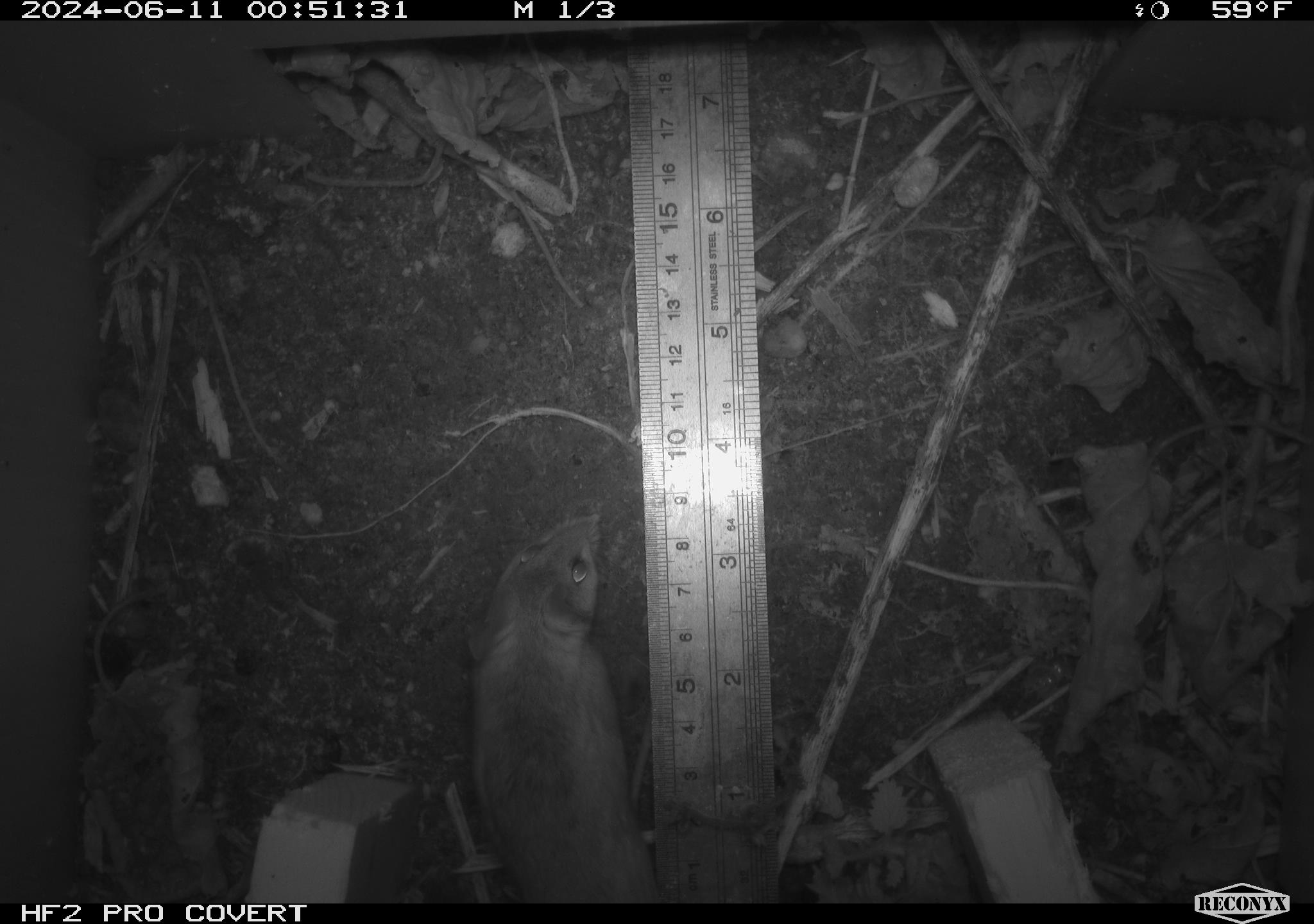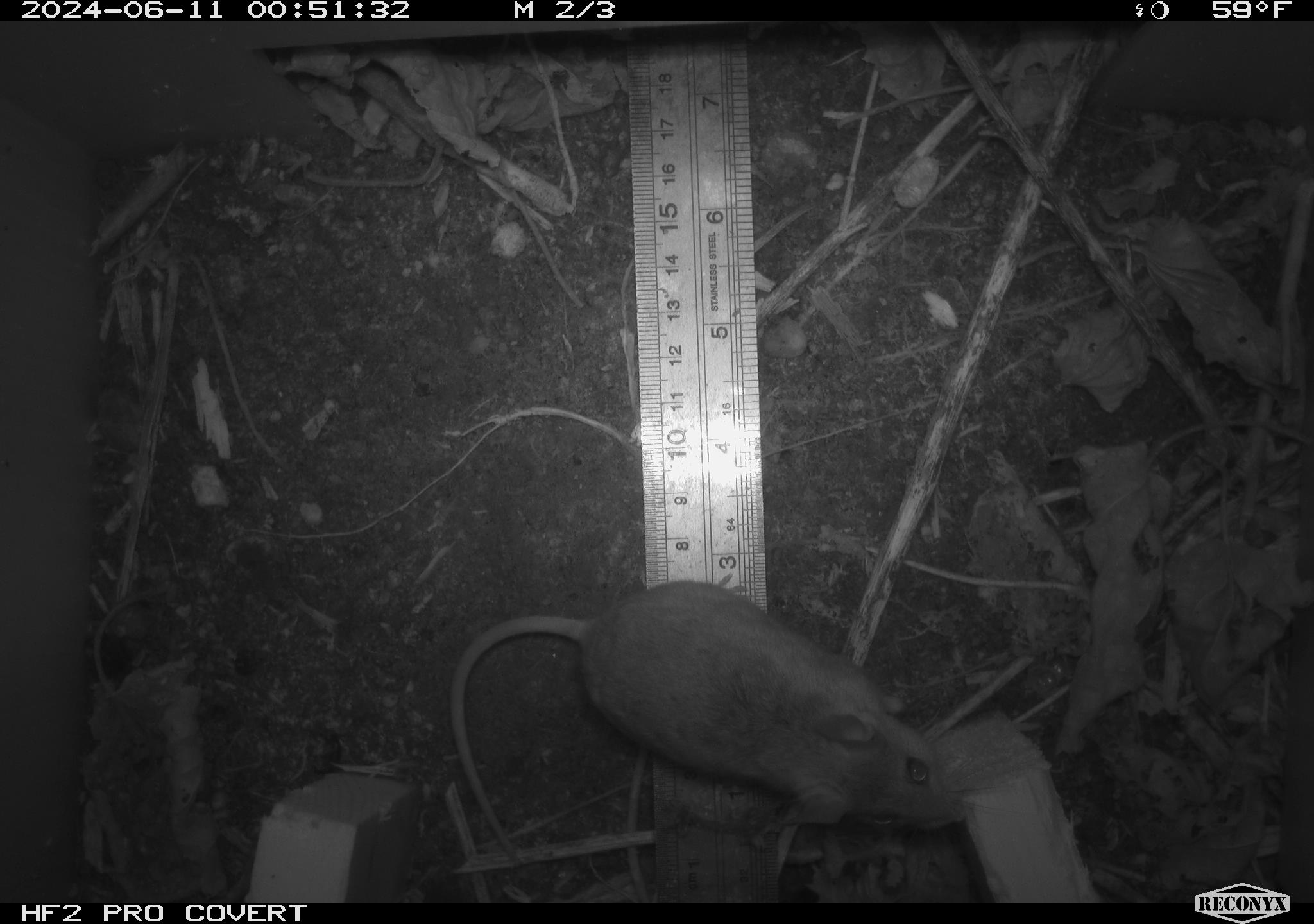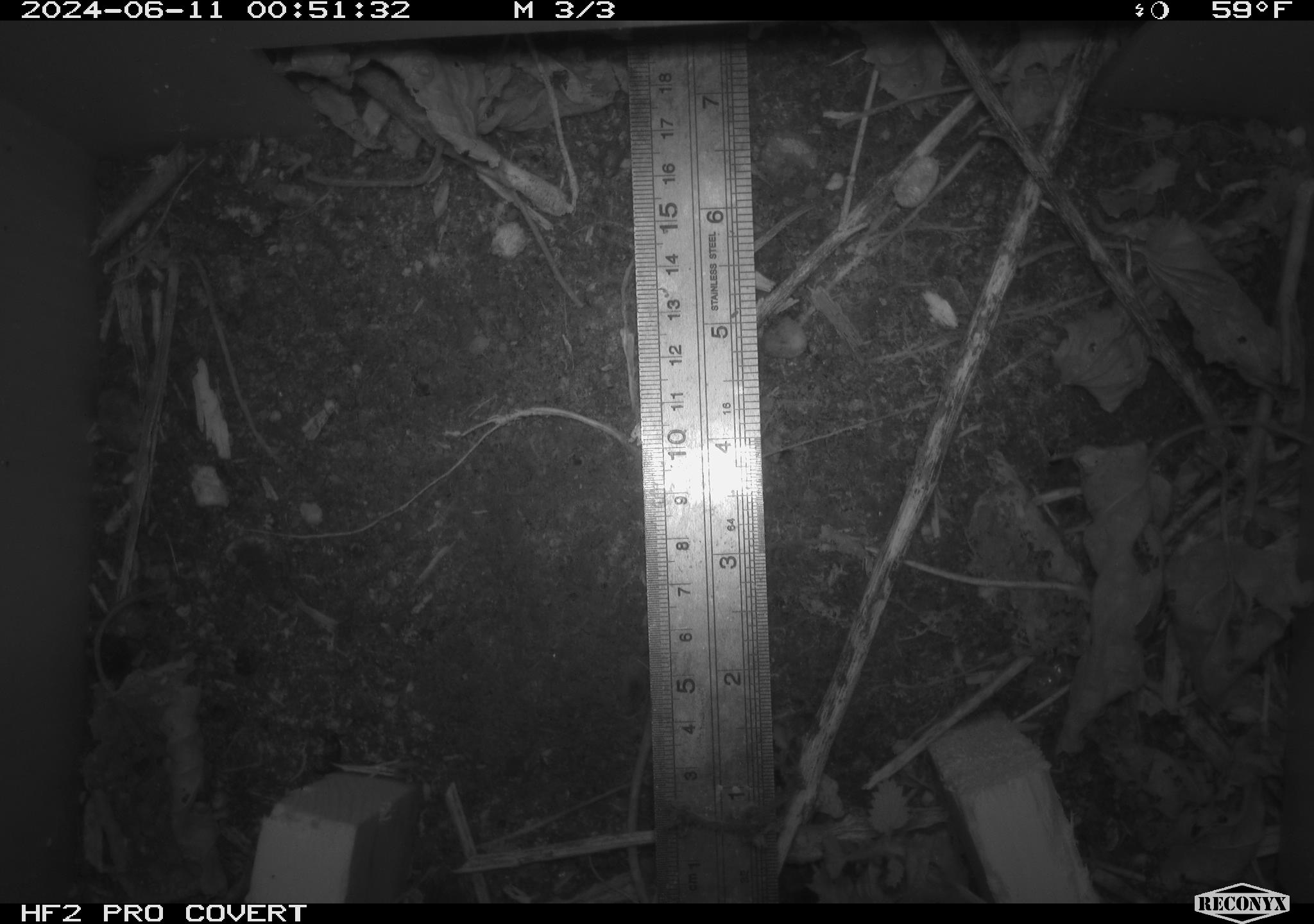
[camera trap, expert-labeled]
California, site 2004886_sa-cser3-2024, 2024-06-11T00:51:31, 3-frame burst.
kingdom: Animalia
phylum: Chordata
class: Mammalia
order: Rodentia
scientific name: Rodentia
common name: rodent